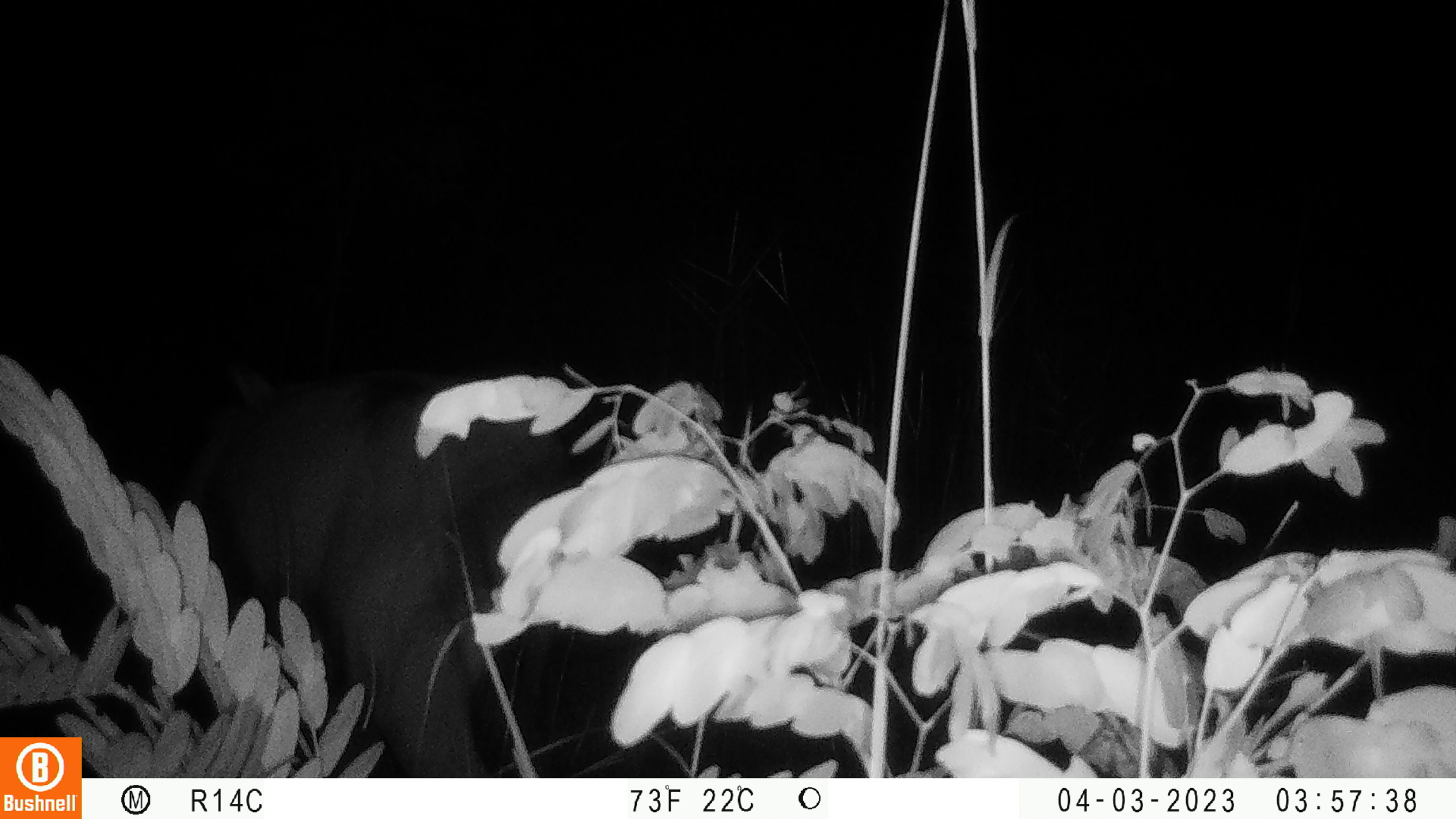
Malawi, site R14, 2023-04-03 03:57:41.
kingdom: Animalia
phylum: Chordata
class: Mammalia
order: Artiodactyla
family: Bovidae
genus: Hippotragus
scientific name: Hippotragus niger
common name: sable antelope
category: sable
Sable (sable antelope) (Hippotragus niger), count 1.